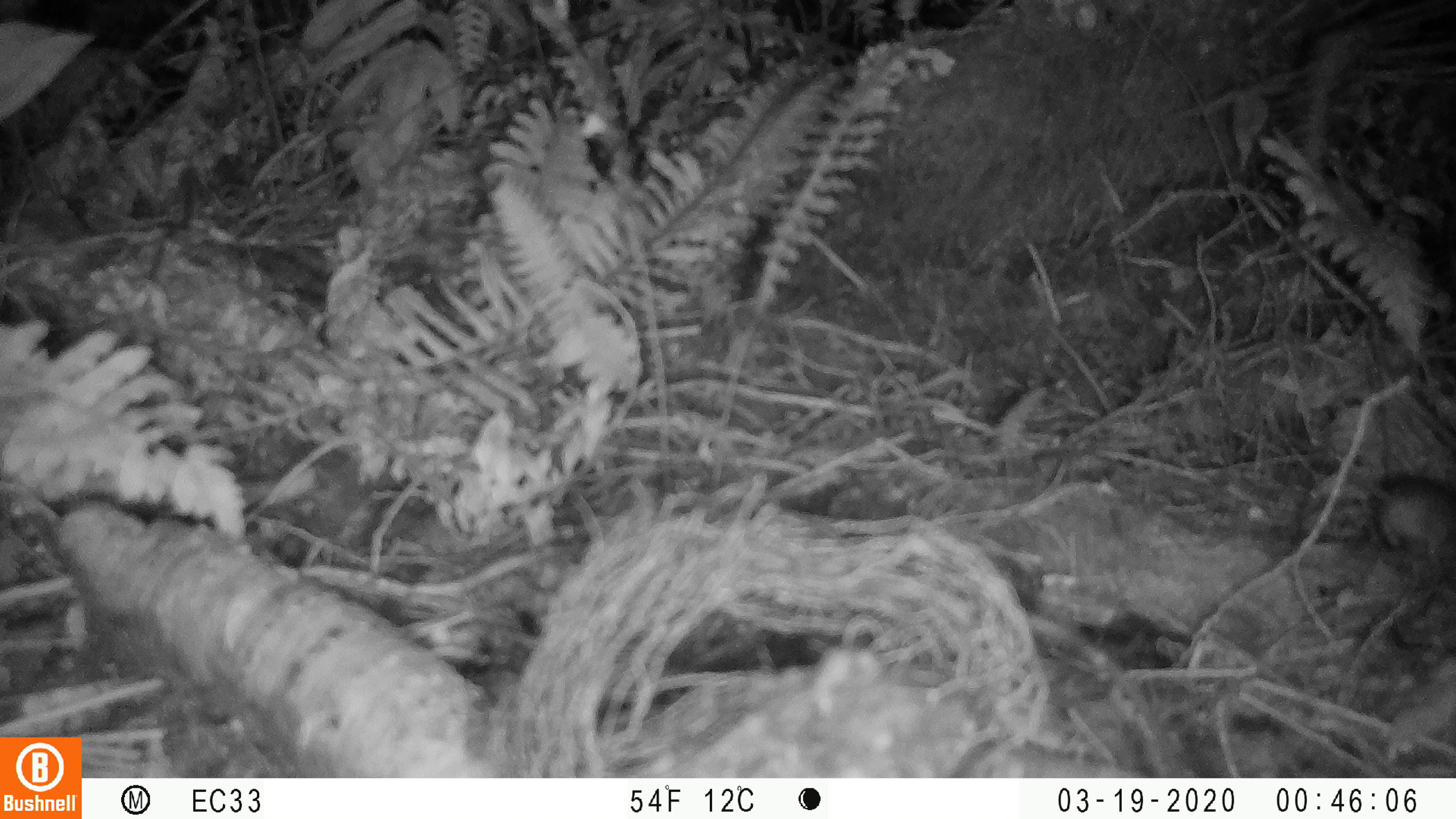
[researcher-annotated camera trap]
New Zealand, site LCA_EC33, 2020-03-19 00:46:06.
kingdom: Animalia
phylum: Chordata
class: Mammalia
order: Rodentia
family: Muridae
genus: Mus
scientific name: Mus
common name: mouse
Mouse (Mus).